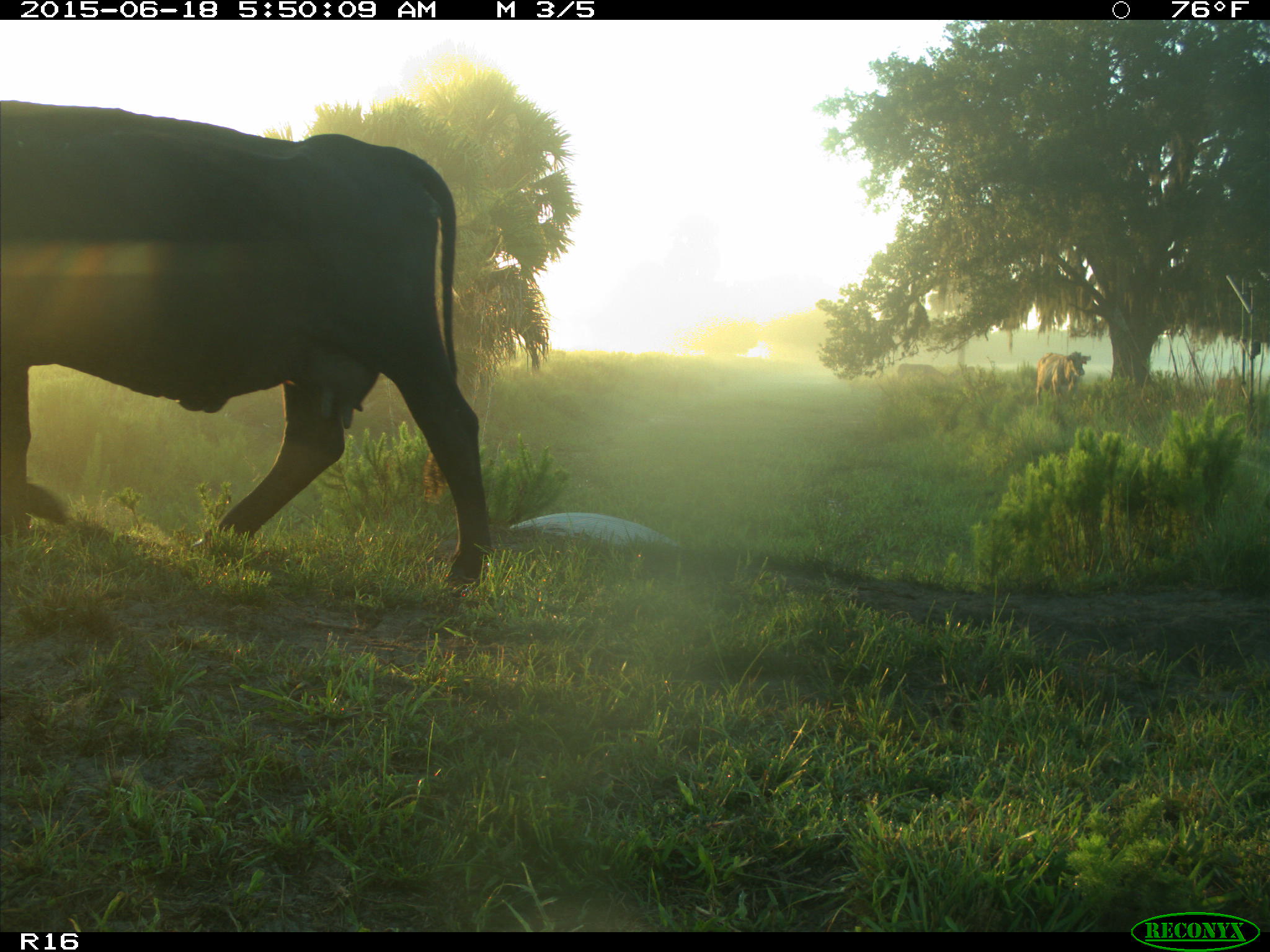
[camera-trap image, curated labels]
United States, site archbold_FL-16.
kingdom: Animalia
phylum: Chordata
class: Mammalia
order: Artiodactyla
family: Bovidae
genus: Bos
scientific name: Bos taurus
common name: domestic cow